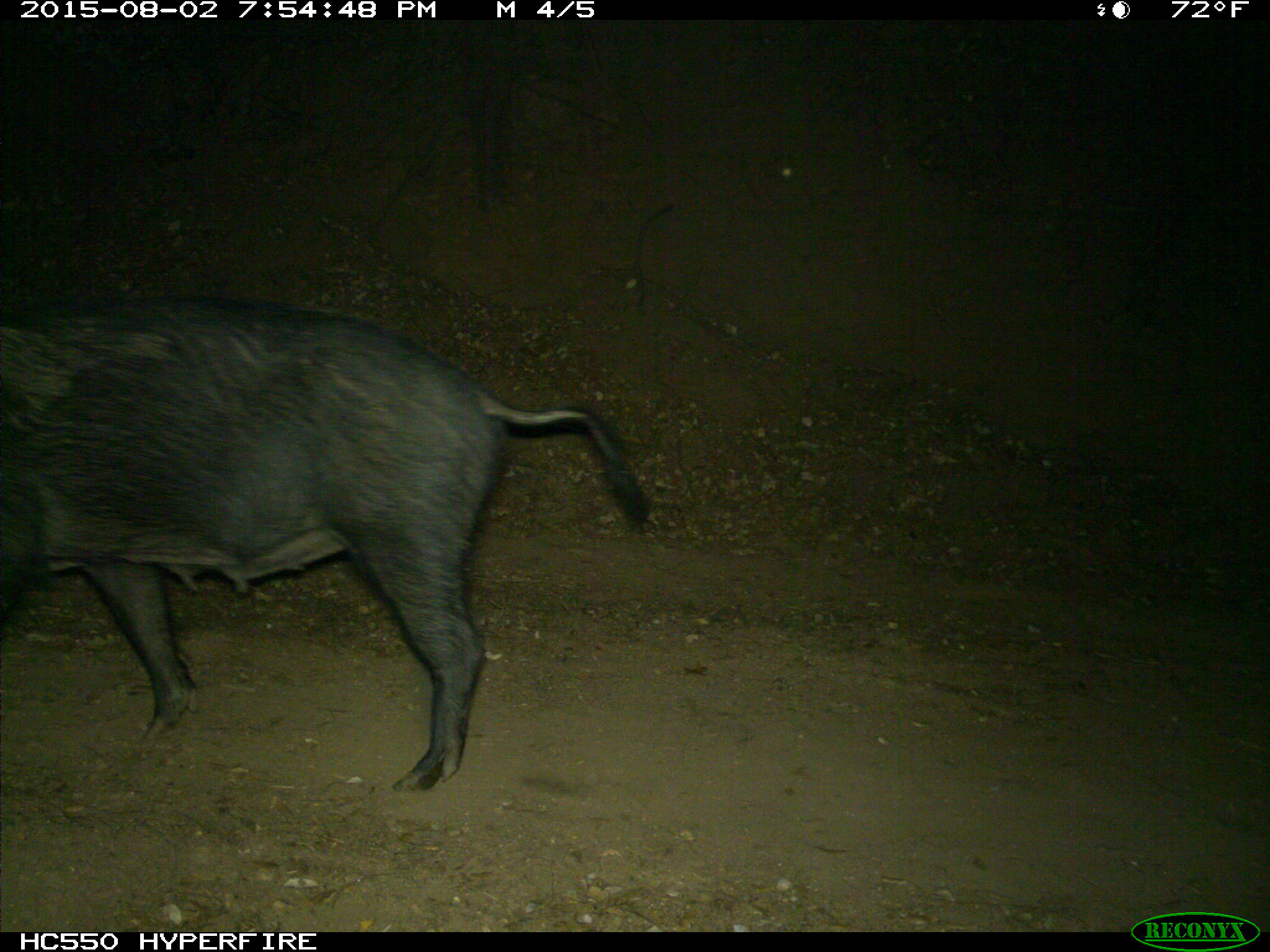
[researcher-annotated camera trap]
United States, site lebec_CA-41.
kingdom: Animalia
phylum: Chordata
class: Mammalia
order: Artiodactyla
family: Suidae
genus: Sus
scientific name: Sus scrofa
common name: wild boar